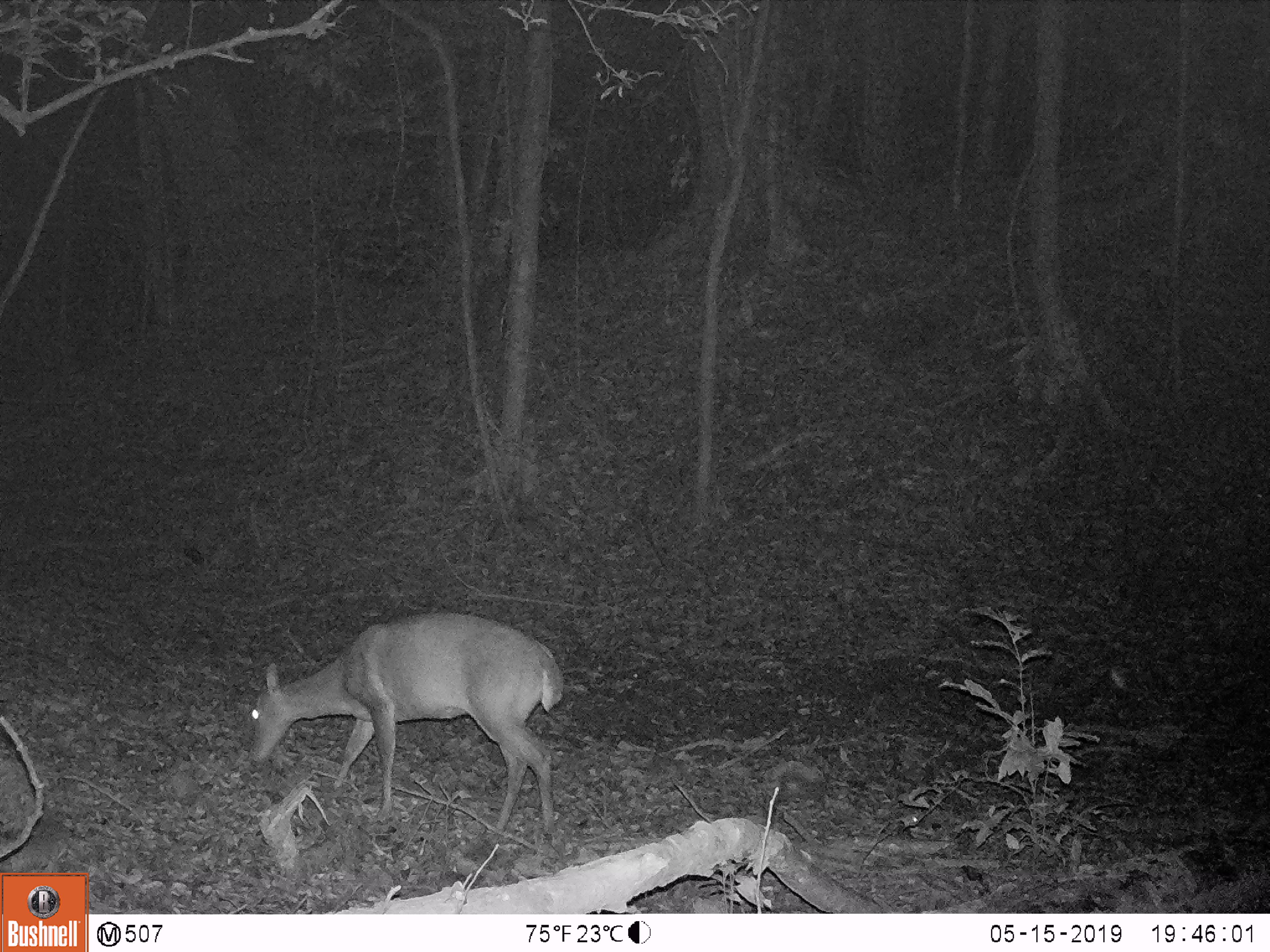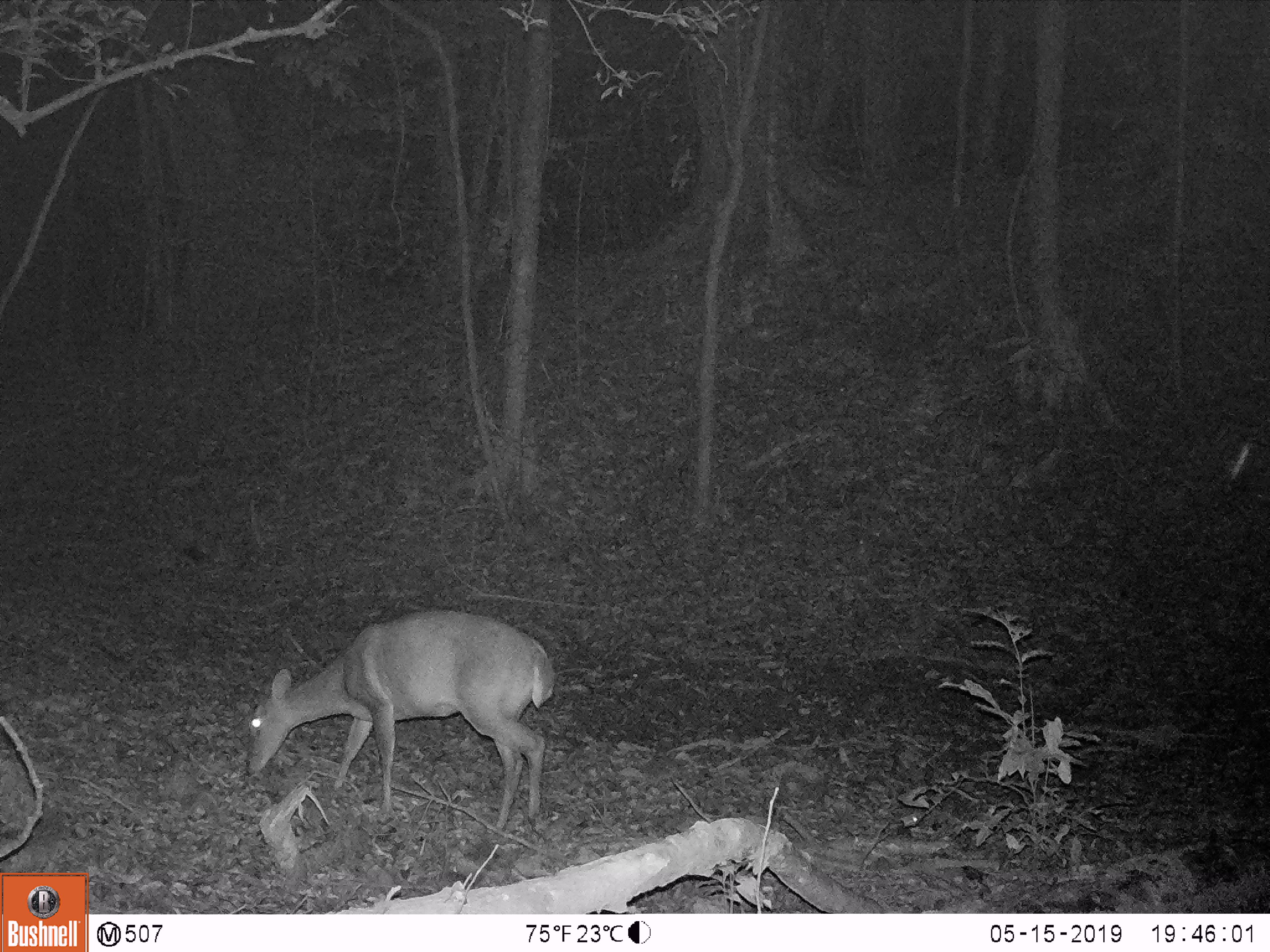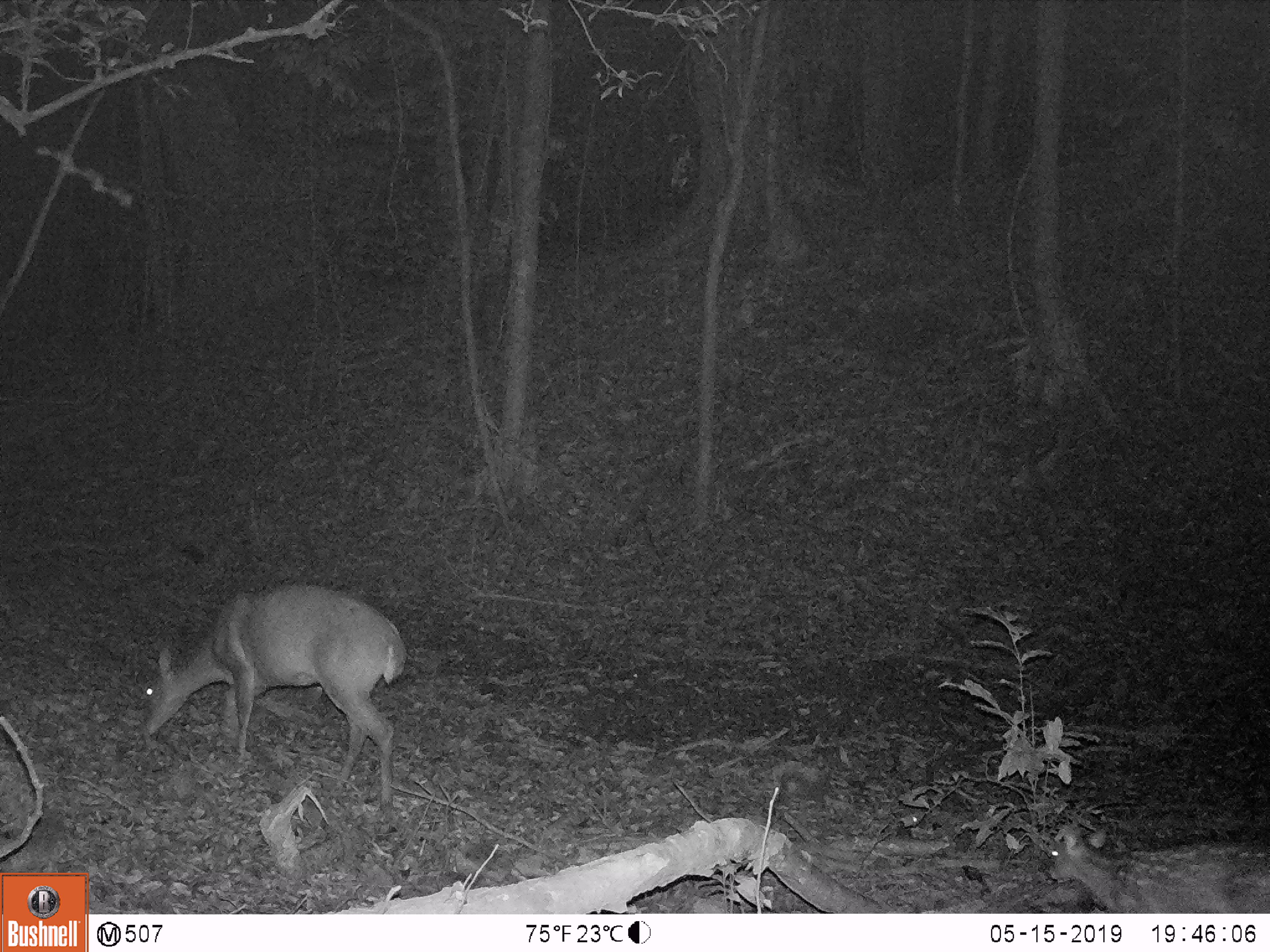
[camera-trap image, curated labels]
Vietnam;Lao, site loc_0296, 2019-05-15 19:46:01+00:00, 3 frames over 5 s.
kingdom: Animalia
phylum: Chordata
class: Mammalia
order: Artiodactyla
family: Cervidae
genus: Muntiacus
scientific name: Muntiacus vuquangensis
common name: large-antlered muntjac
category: large antlered muntjac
Large antlered muntjac (large-antlered muntjac) (Muntiacus vuquangensis). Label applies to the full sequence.